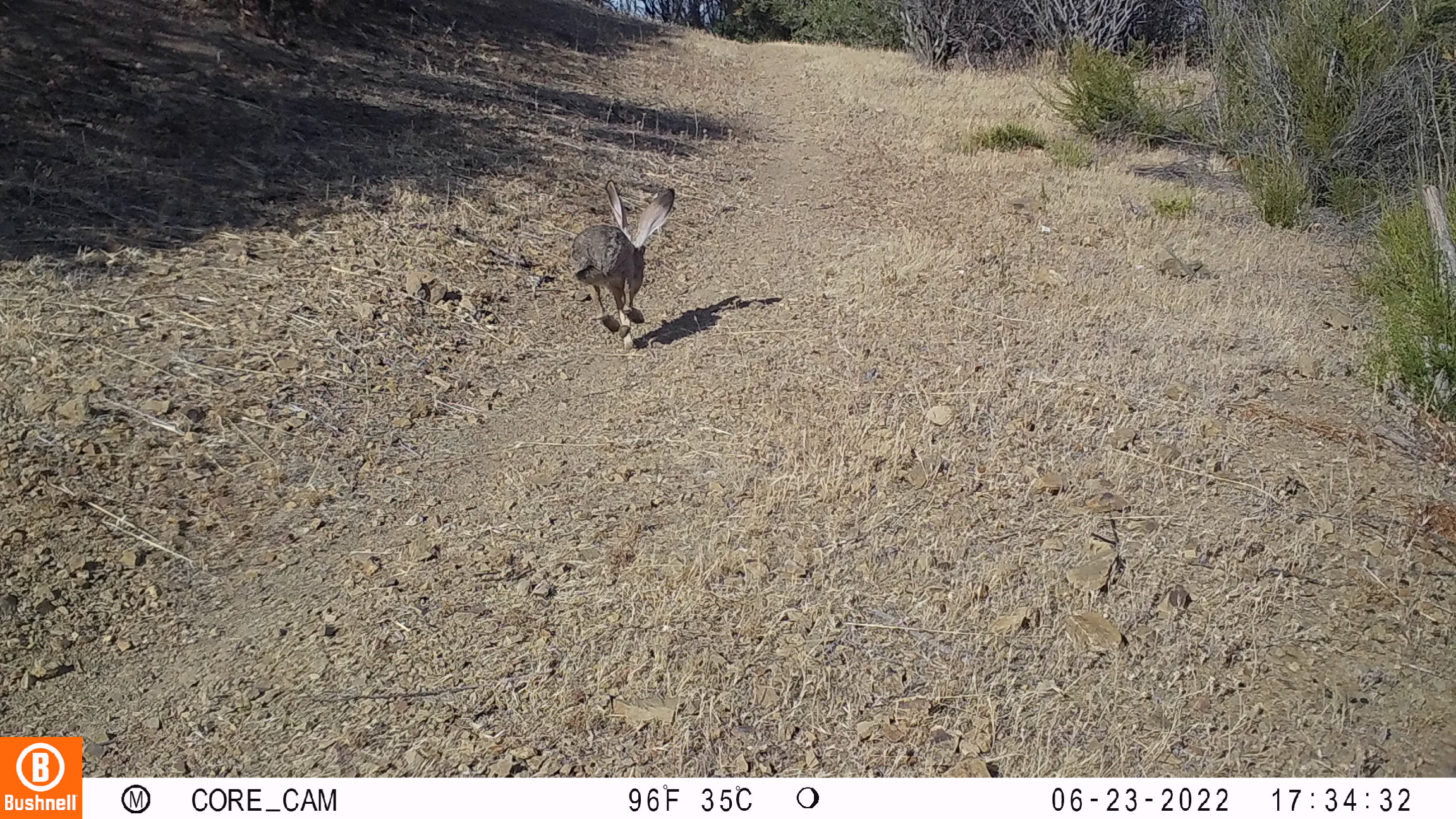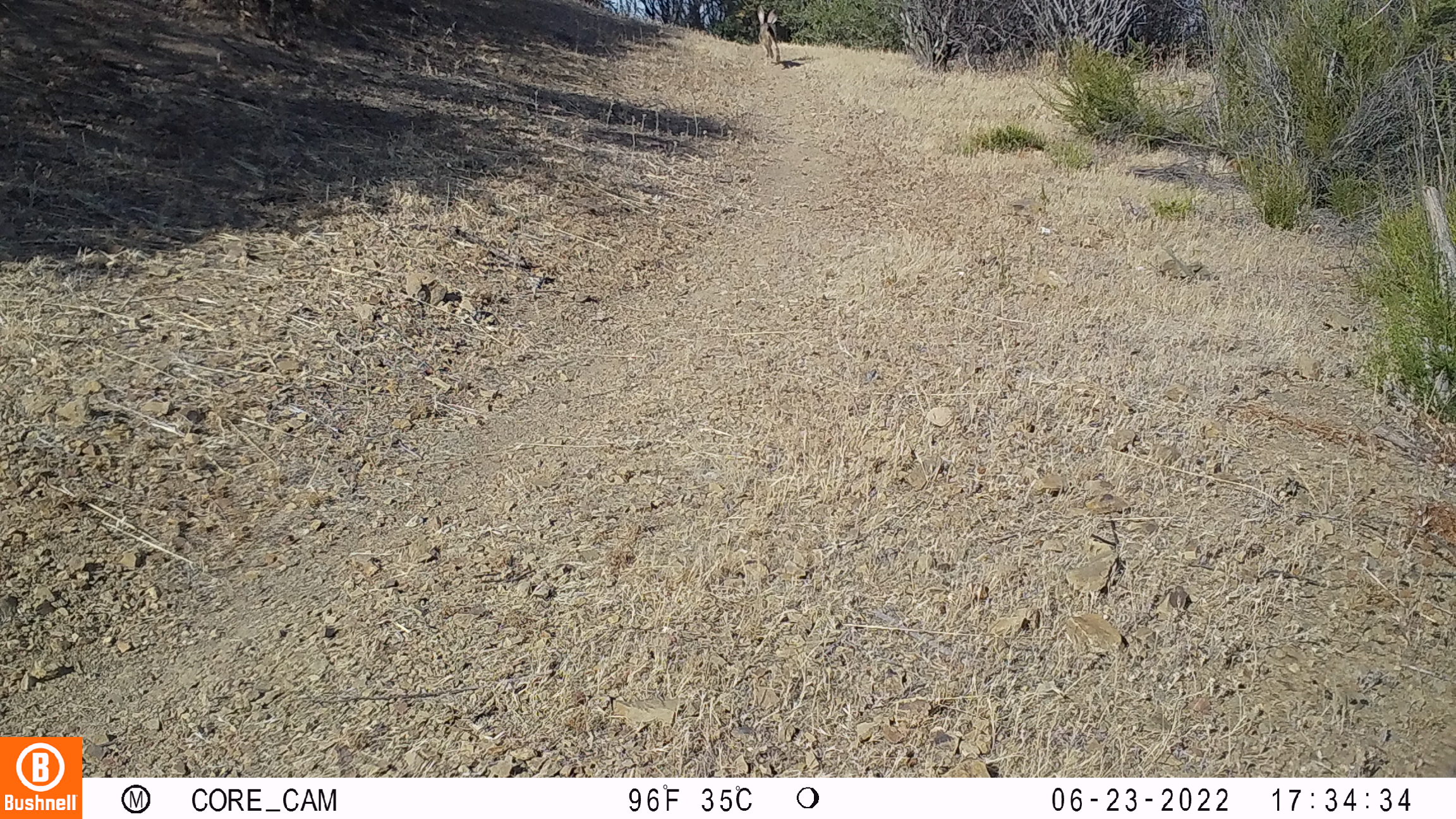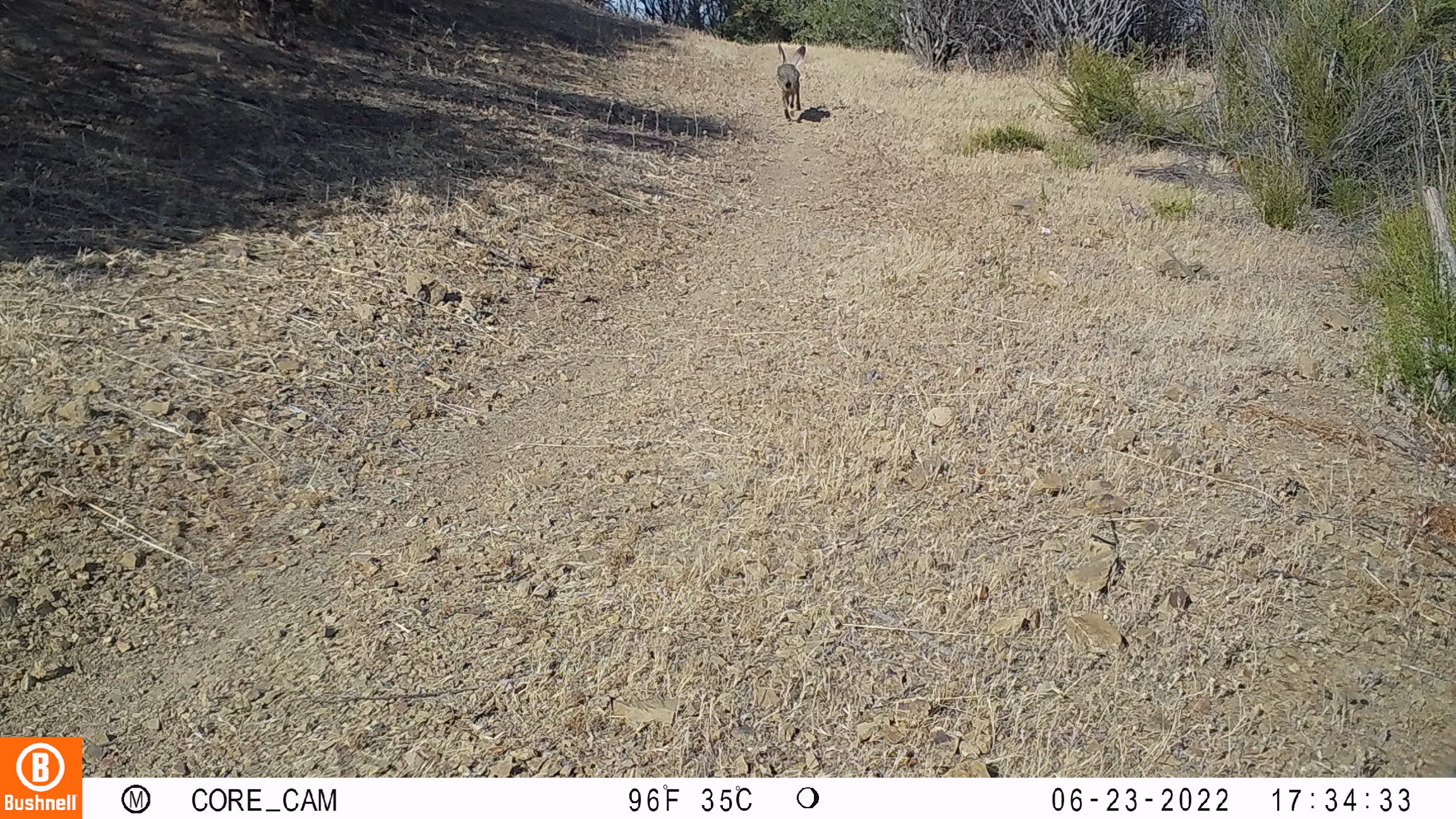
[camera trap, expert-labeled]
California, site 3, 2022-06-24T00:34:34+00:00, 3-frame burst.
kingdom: Animalia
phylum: Chordata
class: Mammalia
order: Lagomorpha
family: Leporidae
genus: Lepus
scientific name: Lepus californicus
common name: black-tailed jackrabbit